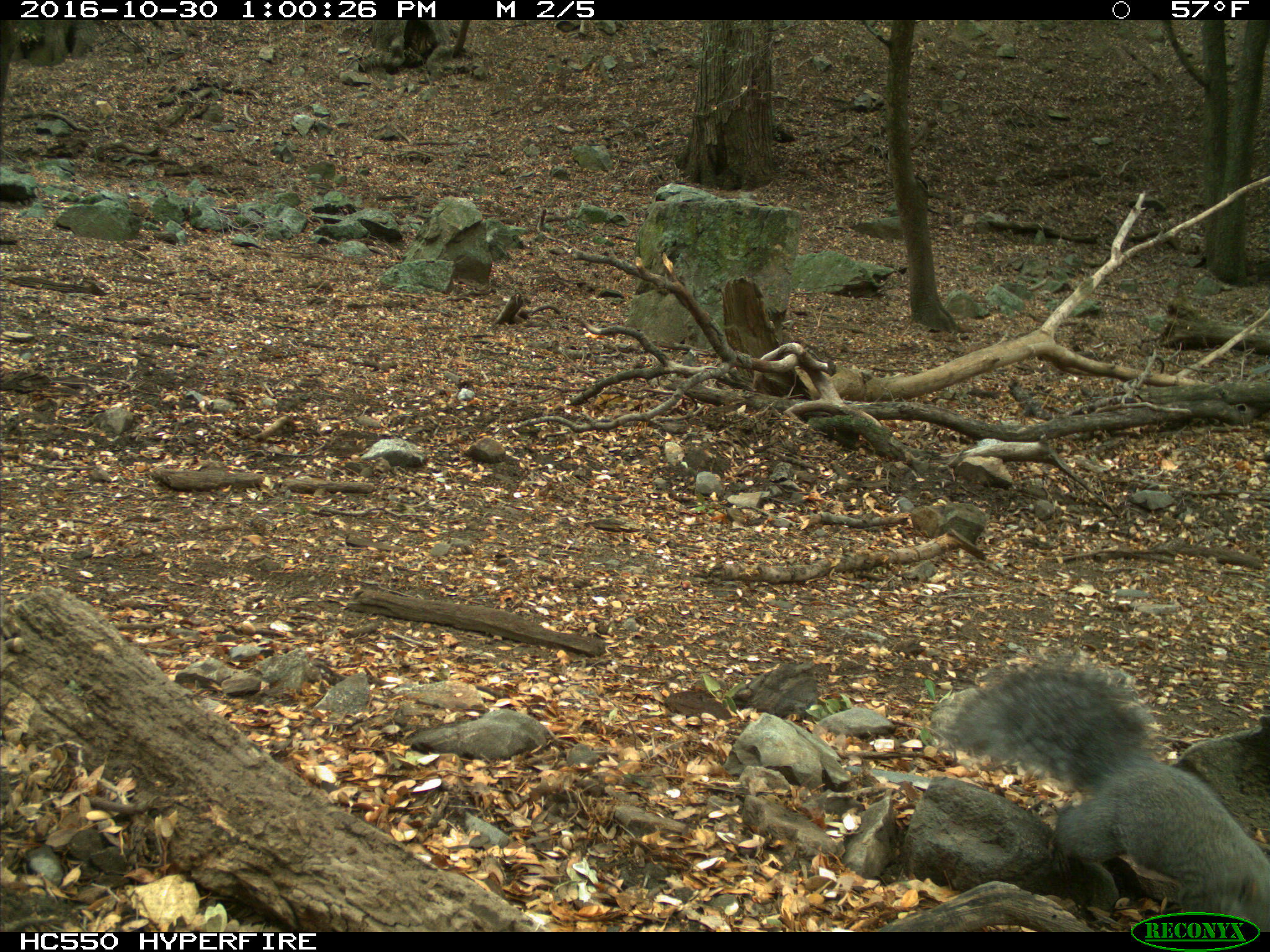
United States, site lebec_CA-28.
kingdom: Animalia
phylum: Chordata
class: Mammalia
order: Rodentia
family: Sciuridae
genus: Sciurus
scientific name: Sciurus carolinensis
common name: eastern gray squirrel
Sciurus carolinensis (eastern gray squirrel).